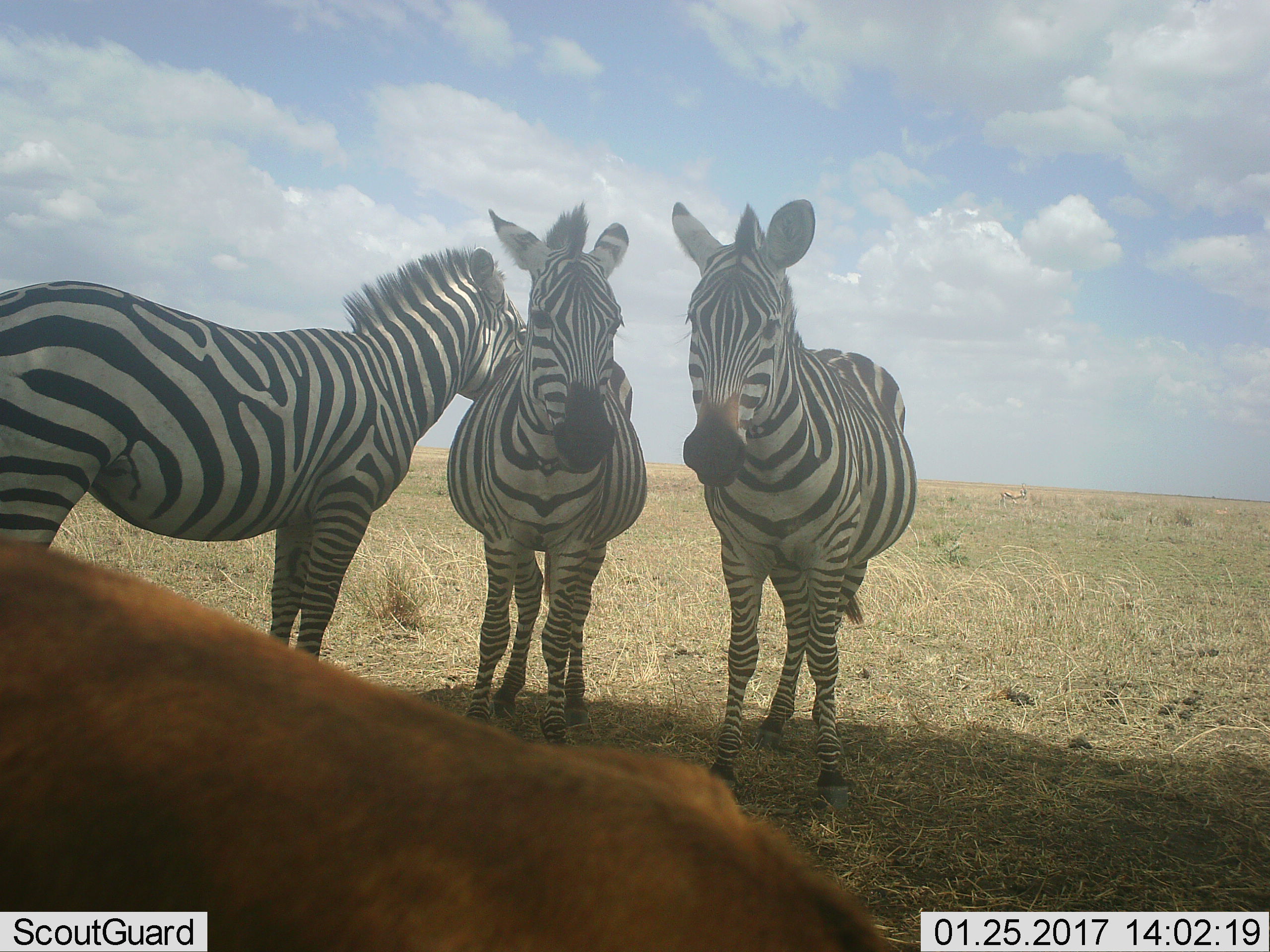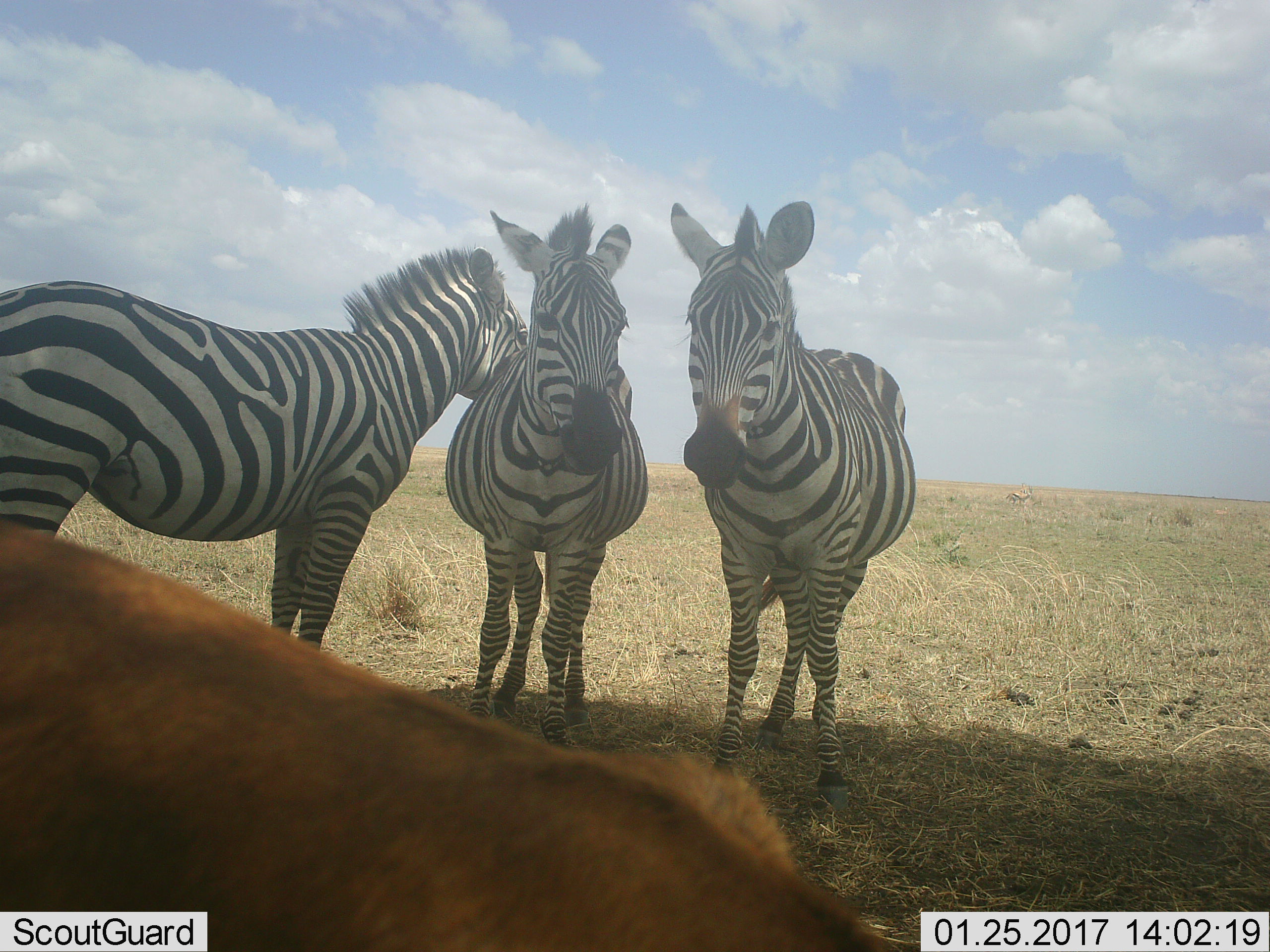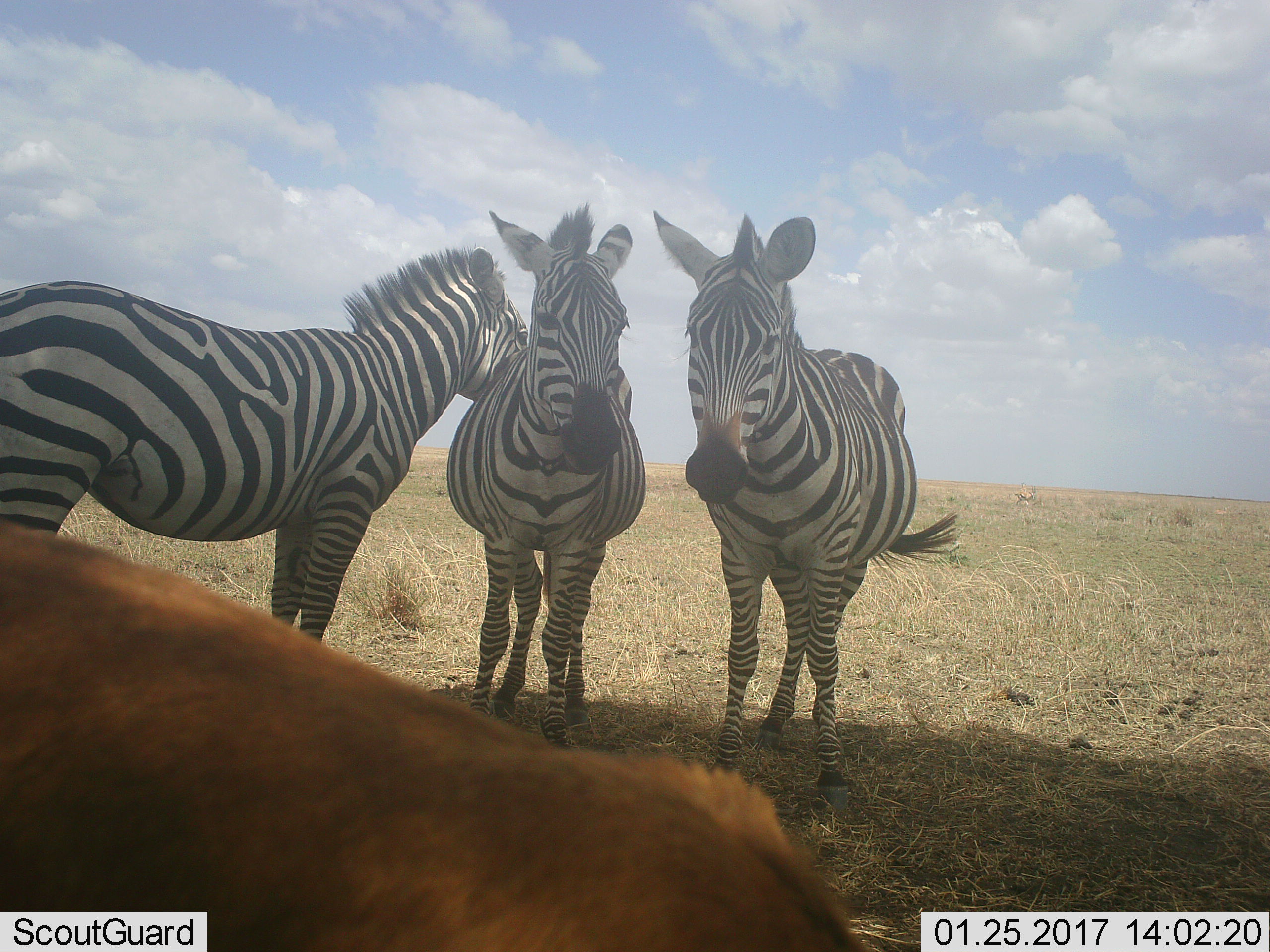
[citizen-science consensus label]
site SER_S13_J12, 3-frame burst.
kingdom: Animalia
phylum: Chordata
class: Mammalia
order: Artiodactyla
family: Bovidae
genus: Eudorcas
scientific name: Eudorcas thomsonii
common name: thomson's gazelle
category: gazellethomsons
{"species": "gazellethomsons (thomson's gazelle) (Eudorcas thomsonii)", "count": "2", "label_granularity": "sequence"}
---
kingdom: Animalia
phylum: Chordata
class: Mammalia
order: Perissodactyla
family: Equidae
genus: Equus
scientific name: Equus quagga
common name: plains zebra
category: zebraplains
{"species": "zebraplains (plains zebra) (Equus quagga)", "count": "3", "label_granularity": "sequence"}